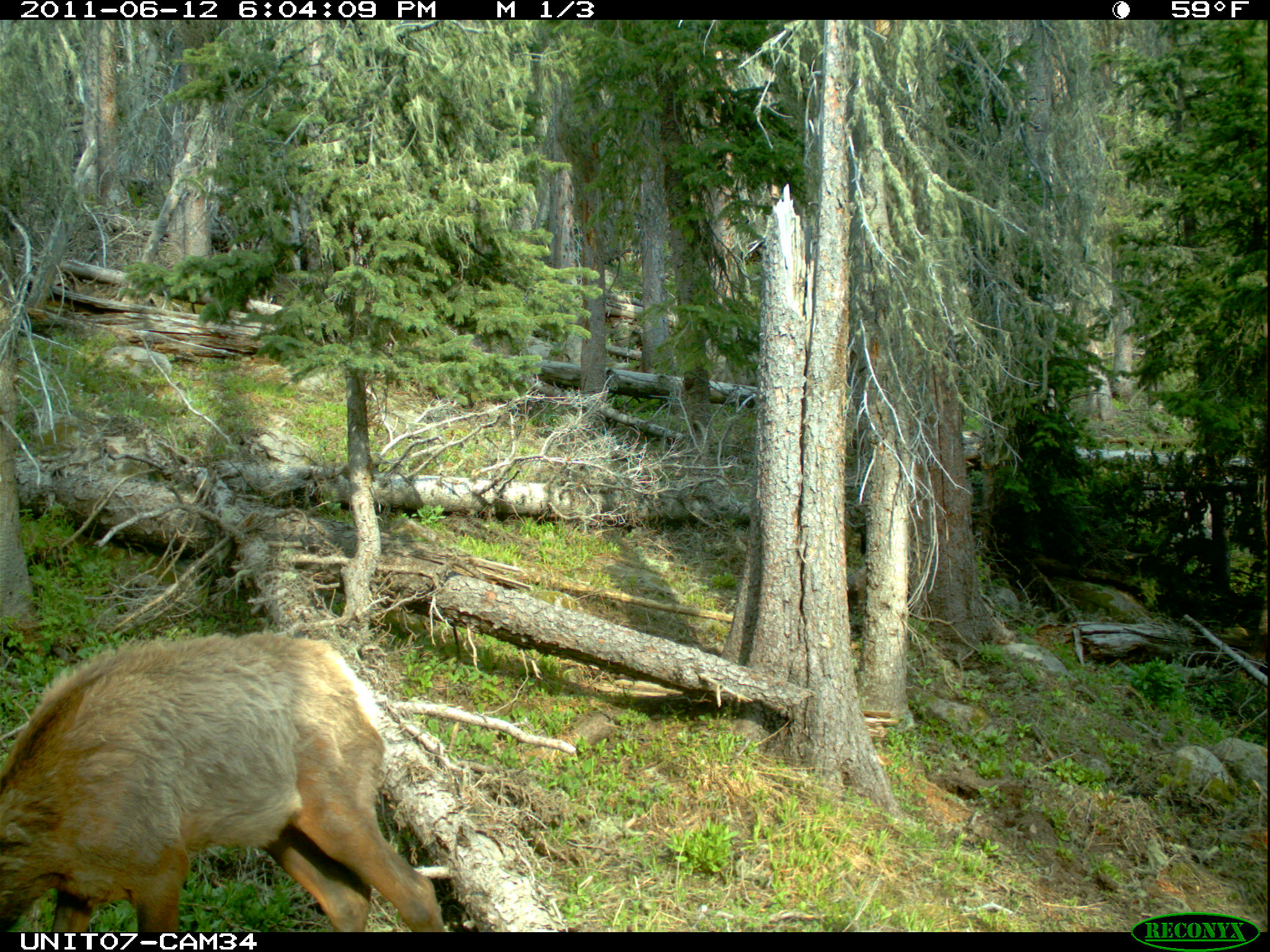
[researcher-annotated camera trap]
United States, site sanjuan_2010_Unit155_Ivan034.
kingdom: Animalia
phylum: Chordata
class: Mammalia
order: Artiodactyla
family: Cervidae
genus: Cervus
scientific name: Cervus elaphus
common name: red deer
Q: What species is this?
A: Cervus elaphus (red deer).